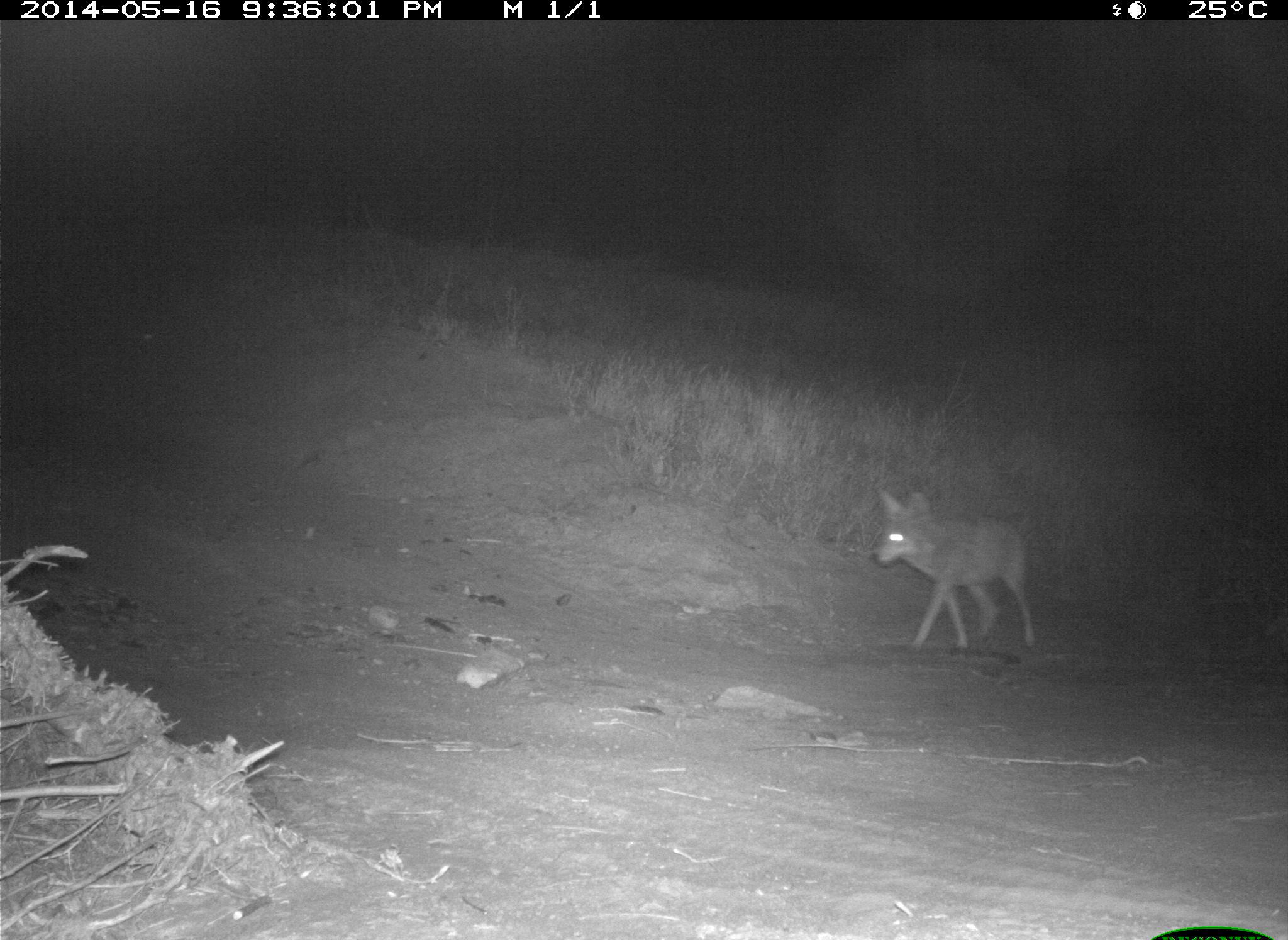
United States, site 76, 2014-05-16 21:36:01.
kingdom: Animalia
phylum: Chordata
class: Mammalia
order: Carnivora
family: Canidae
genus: Canis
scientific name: Canis latrans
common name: coyote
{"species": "coyote (Canis latrans)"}